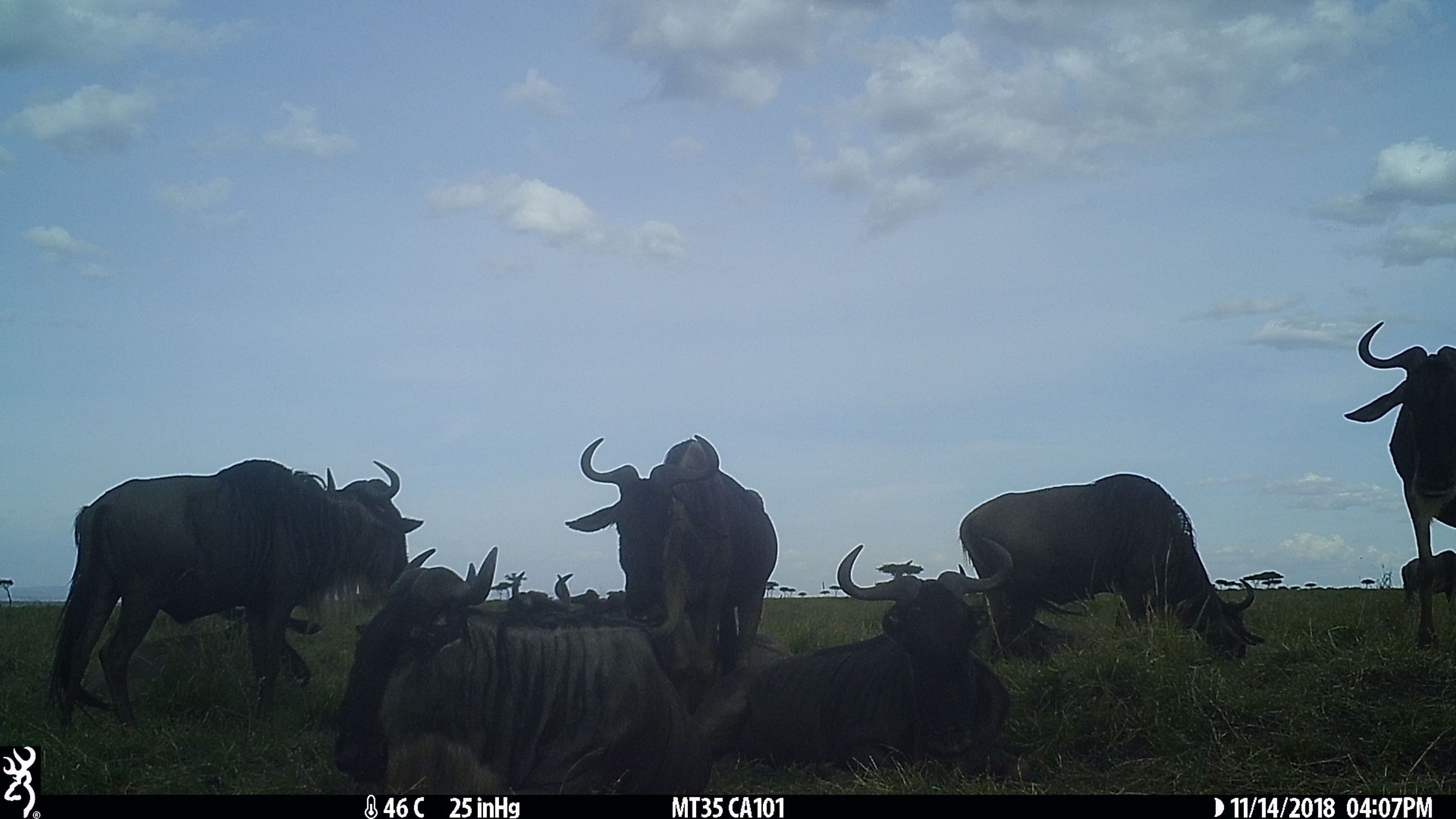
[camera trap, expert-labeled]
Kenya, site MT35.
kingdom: Animalia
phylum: Chordata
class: Mammalia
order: Artiodactyla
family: Bovidae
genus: Connochaetes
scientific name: Connochaetes taurinus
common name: blue wildebeest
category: wildebeest